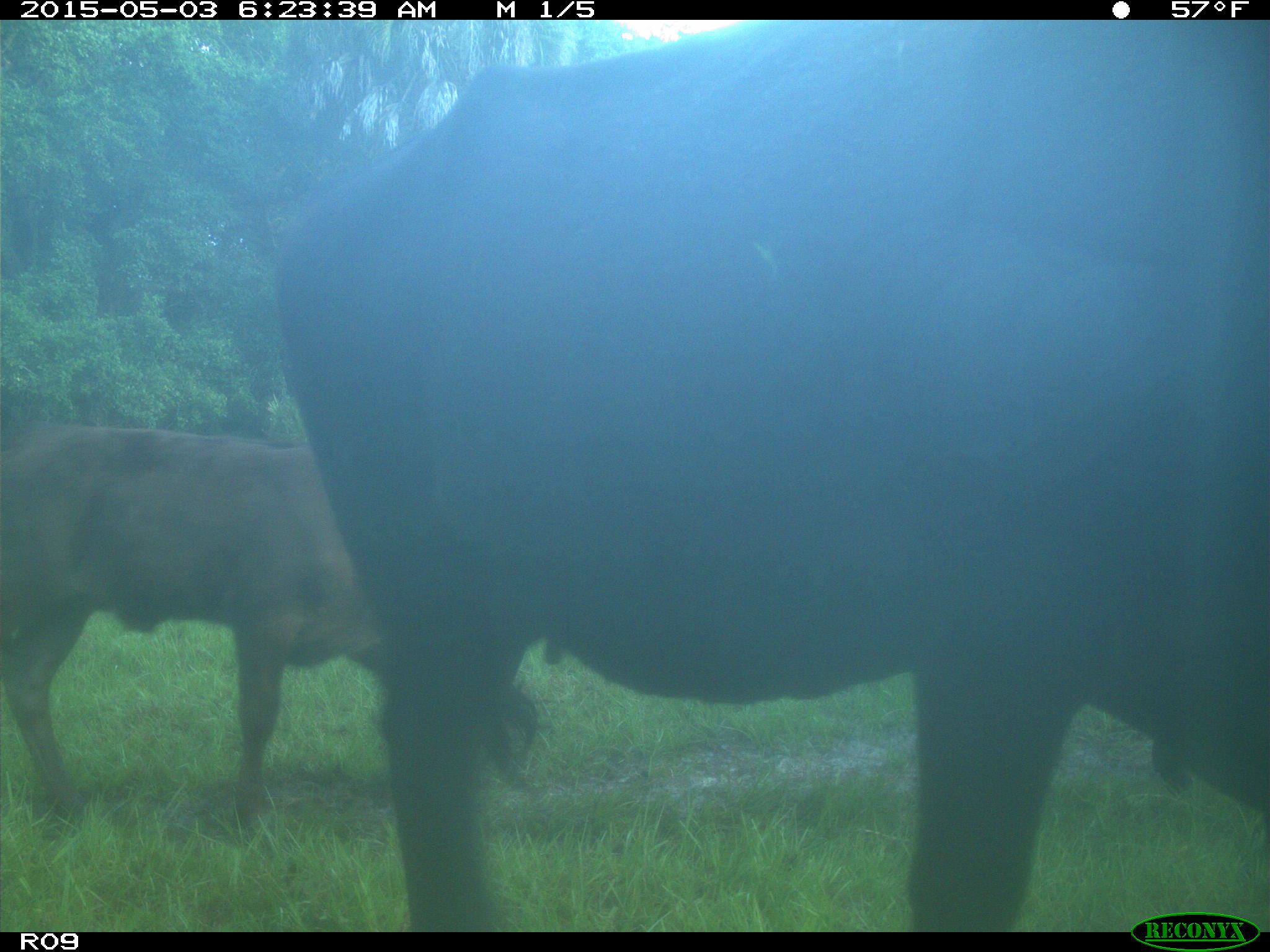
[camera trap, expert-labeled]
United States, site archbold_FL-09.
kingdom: Animalia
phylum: Chordata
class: Mammalia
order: Artiodactyla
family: Bovidae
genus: Bos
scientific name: Bos taurus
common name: domestic cow